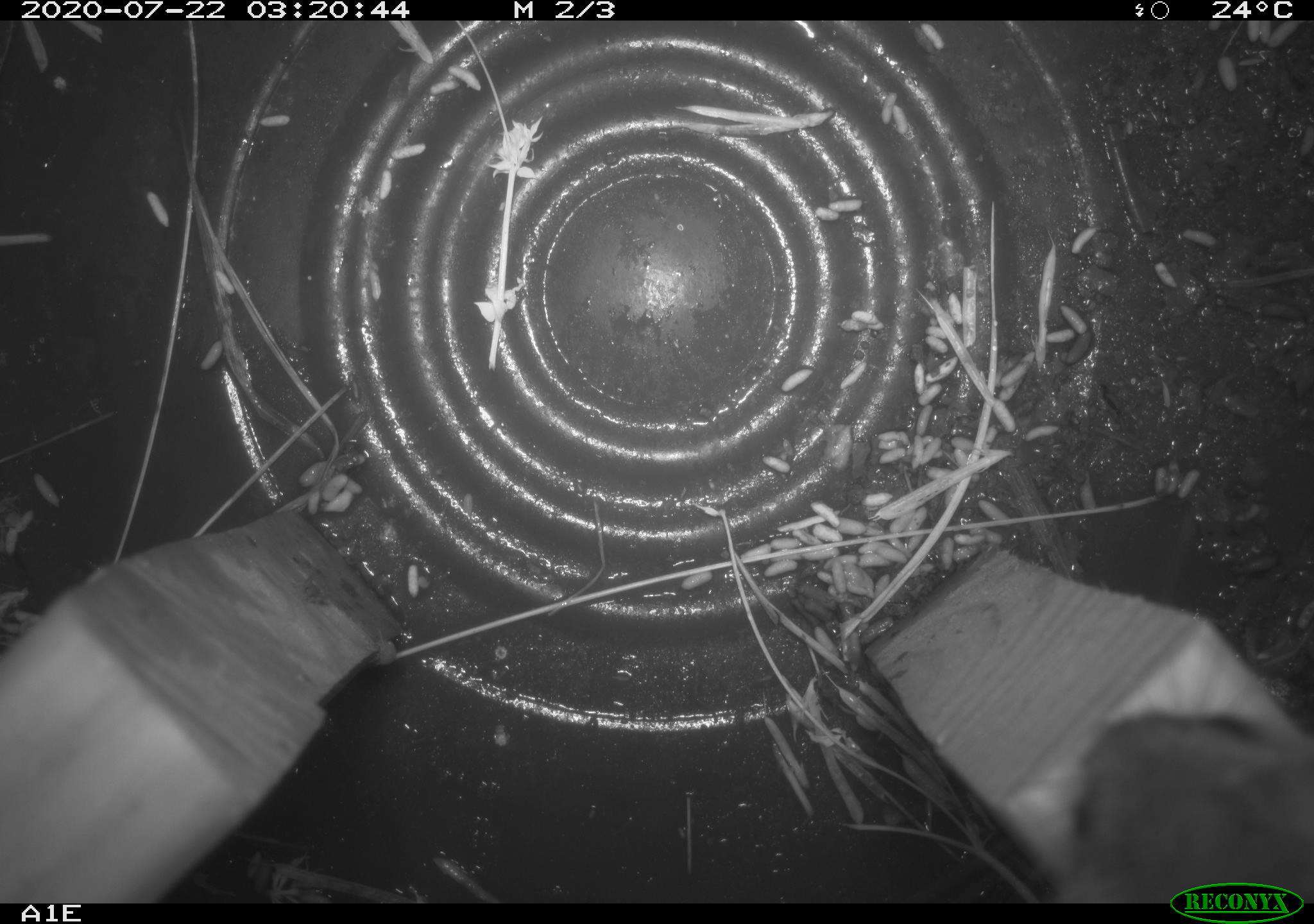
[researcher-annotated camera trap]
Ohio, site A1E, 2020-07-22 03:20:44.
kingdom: Animalia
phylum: Chordata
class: Mammalia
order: Rodentia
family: Cricetidae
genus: Peromyscus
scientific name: Peromyscus leucopus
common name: white-footed mouse